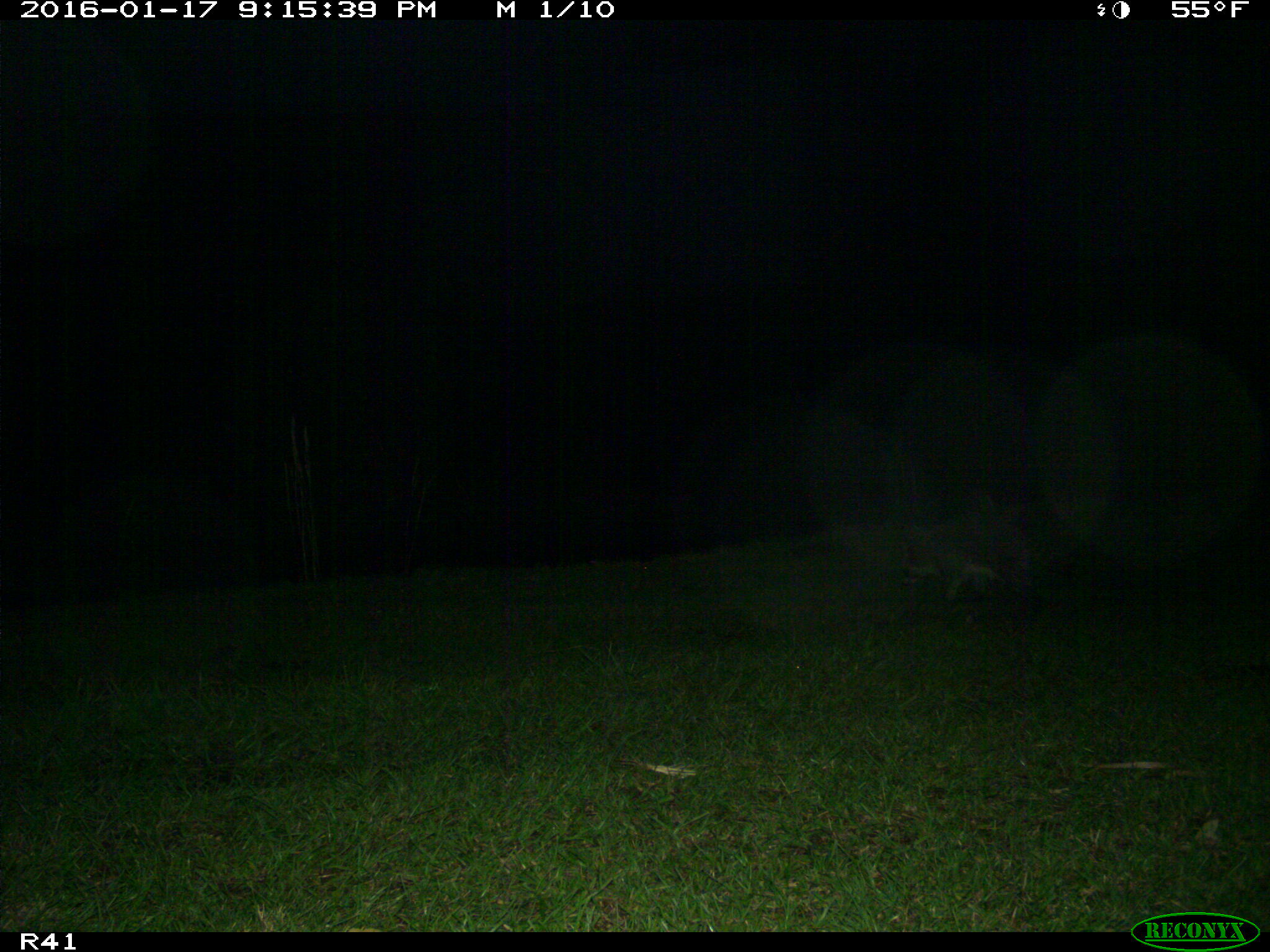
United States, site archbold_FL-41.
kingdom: Animalia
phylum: Chordata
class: Mammalia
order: Carnivora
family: Procyonidae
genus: Procyon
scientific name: Procyon lotor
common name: common raccoon